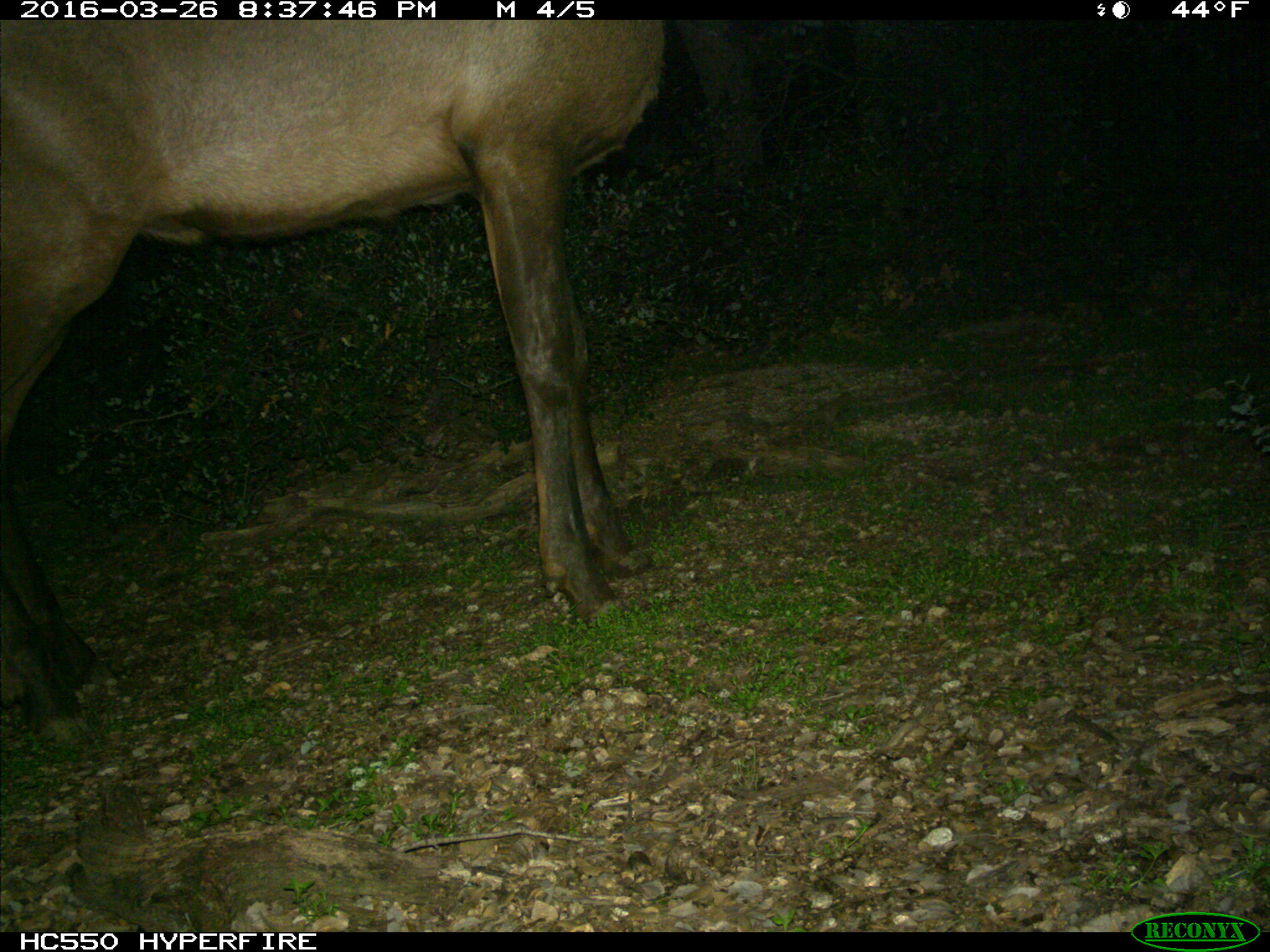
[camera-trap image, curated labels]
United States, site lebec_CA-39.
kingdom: Animalia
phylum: Chordata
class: Mammalia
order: Artiodactyla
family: Cervidae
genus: Cervus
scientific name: Cervus canadensis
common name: elk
Cervus canadensis (elk).